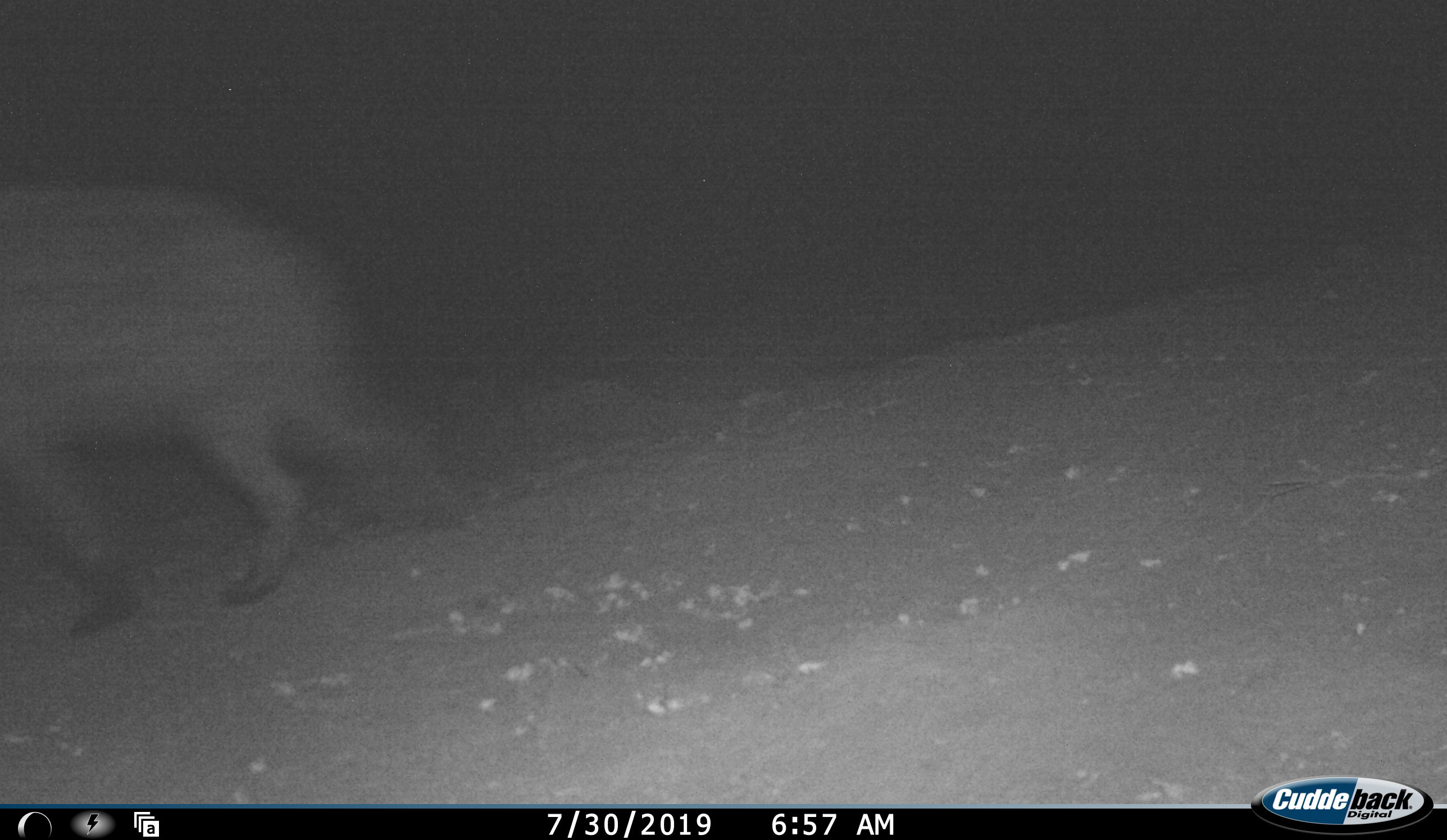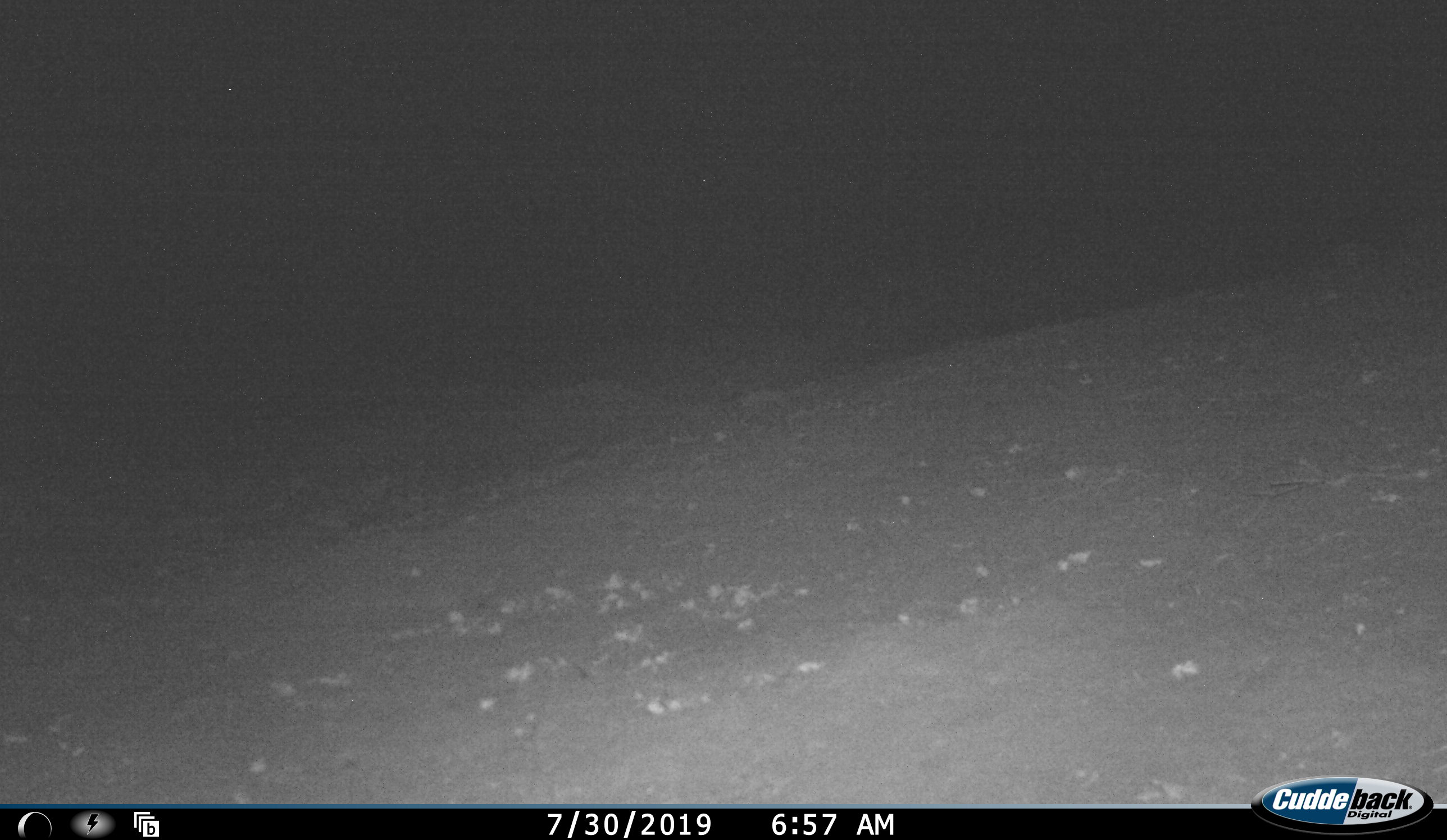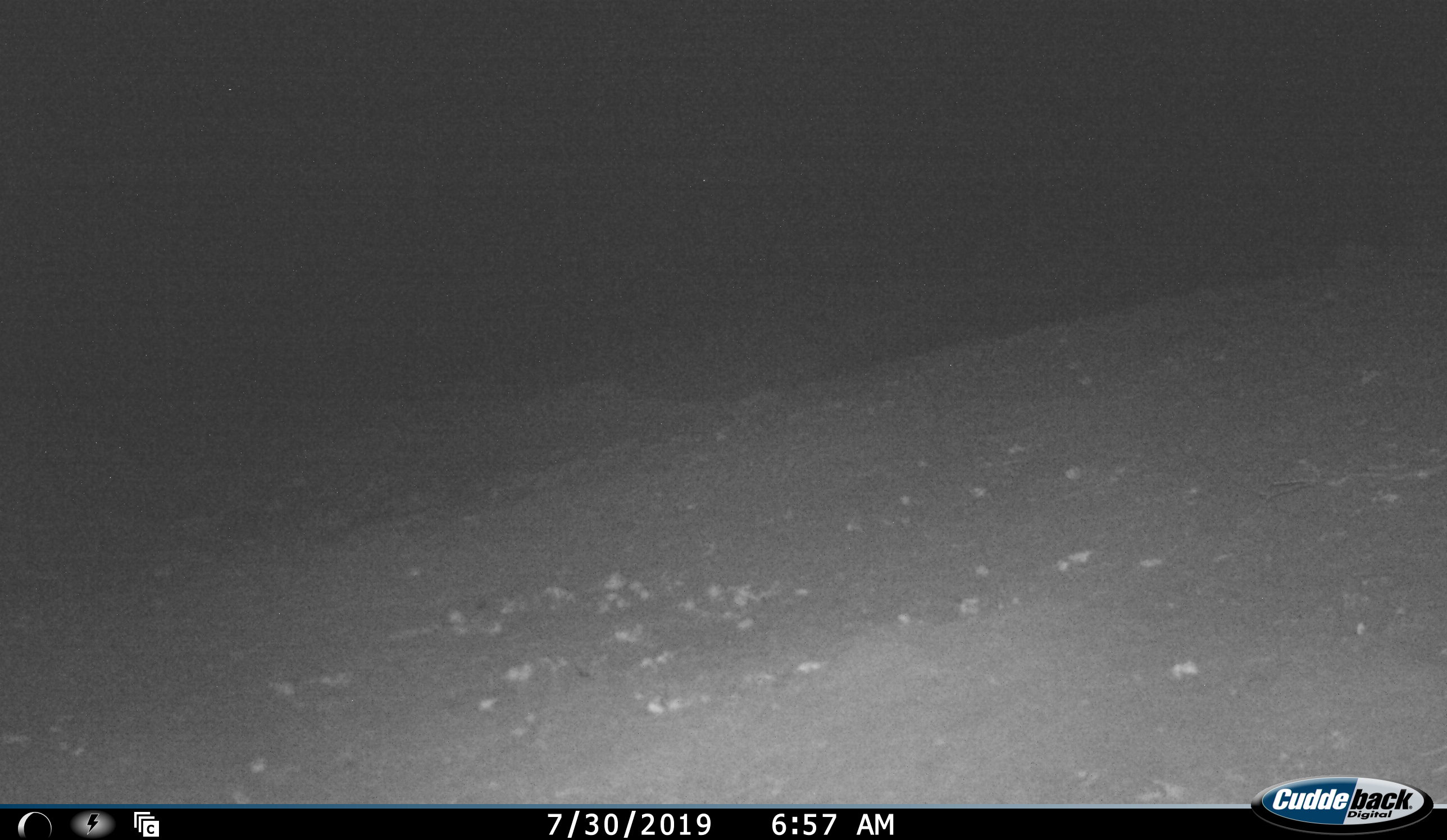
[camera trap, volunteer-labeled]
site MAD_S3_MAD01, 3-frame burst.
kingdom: Animalia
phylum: Chordata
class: Mammalia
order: Carnivora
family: Hyaenidae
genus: Parahyaena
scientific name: Parahyaena brunnea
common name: brown hyena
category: hyenabrown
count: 1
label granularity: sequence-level